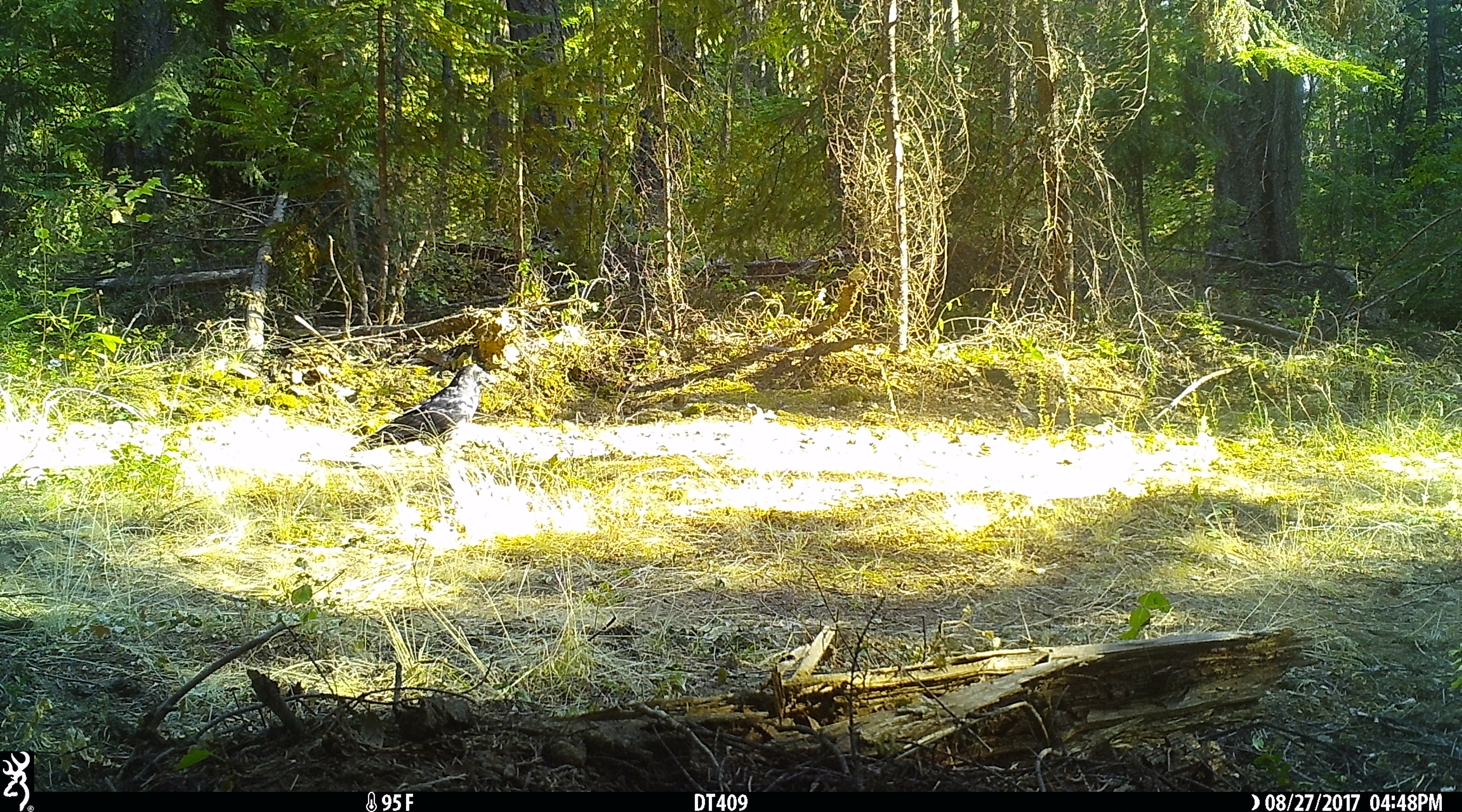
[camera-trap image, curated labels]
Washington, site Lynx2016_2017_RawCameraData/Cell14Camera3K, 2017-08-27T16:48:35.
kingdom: Animalia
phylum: Chordata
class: Aves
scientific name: Aves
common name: birds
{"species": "Aves (birds)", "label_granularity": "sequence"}